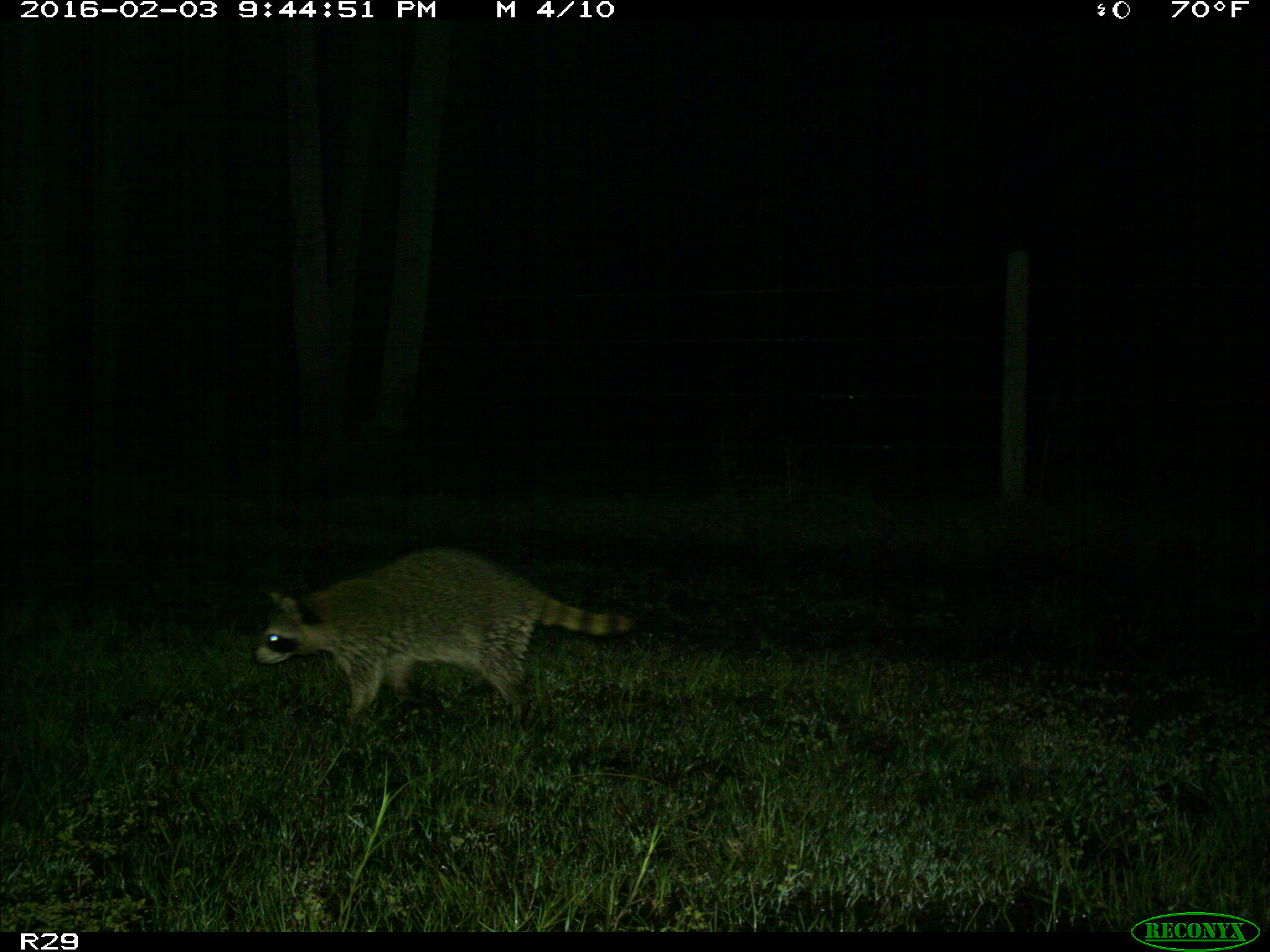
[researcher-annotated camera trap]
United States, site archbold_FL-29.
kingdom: Animalia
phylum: Chordata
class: Mammalia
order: Carnivora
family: Procyonidae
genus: Procyon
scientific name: Procyon lotor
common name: common raccoon